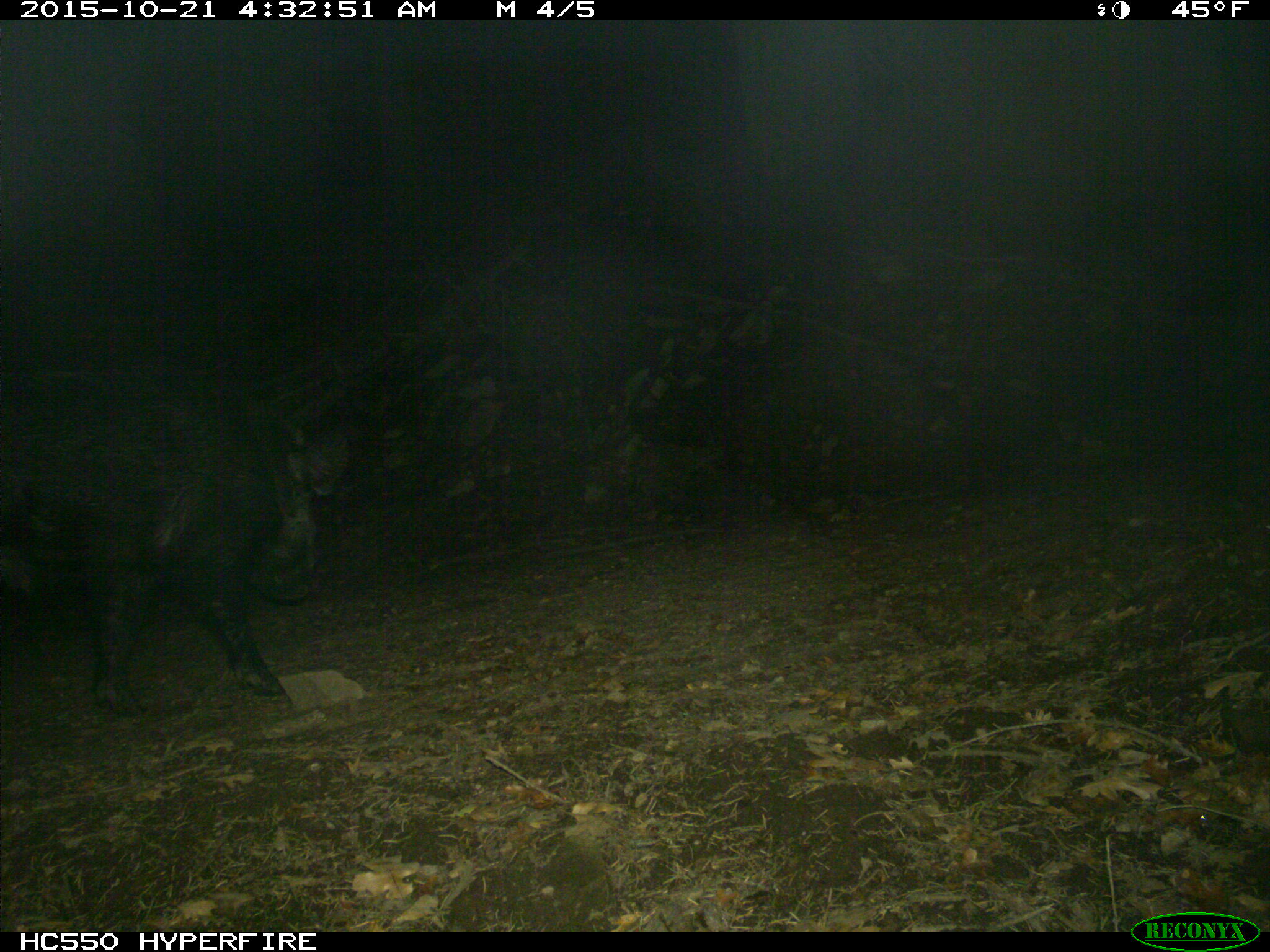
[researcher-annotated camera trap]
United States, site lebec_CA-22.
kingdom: Animalia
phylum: Chordata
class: Mammalia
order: Artiodactyla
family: Suidae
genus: Sus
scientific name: Sus scrofa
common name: wild boar